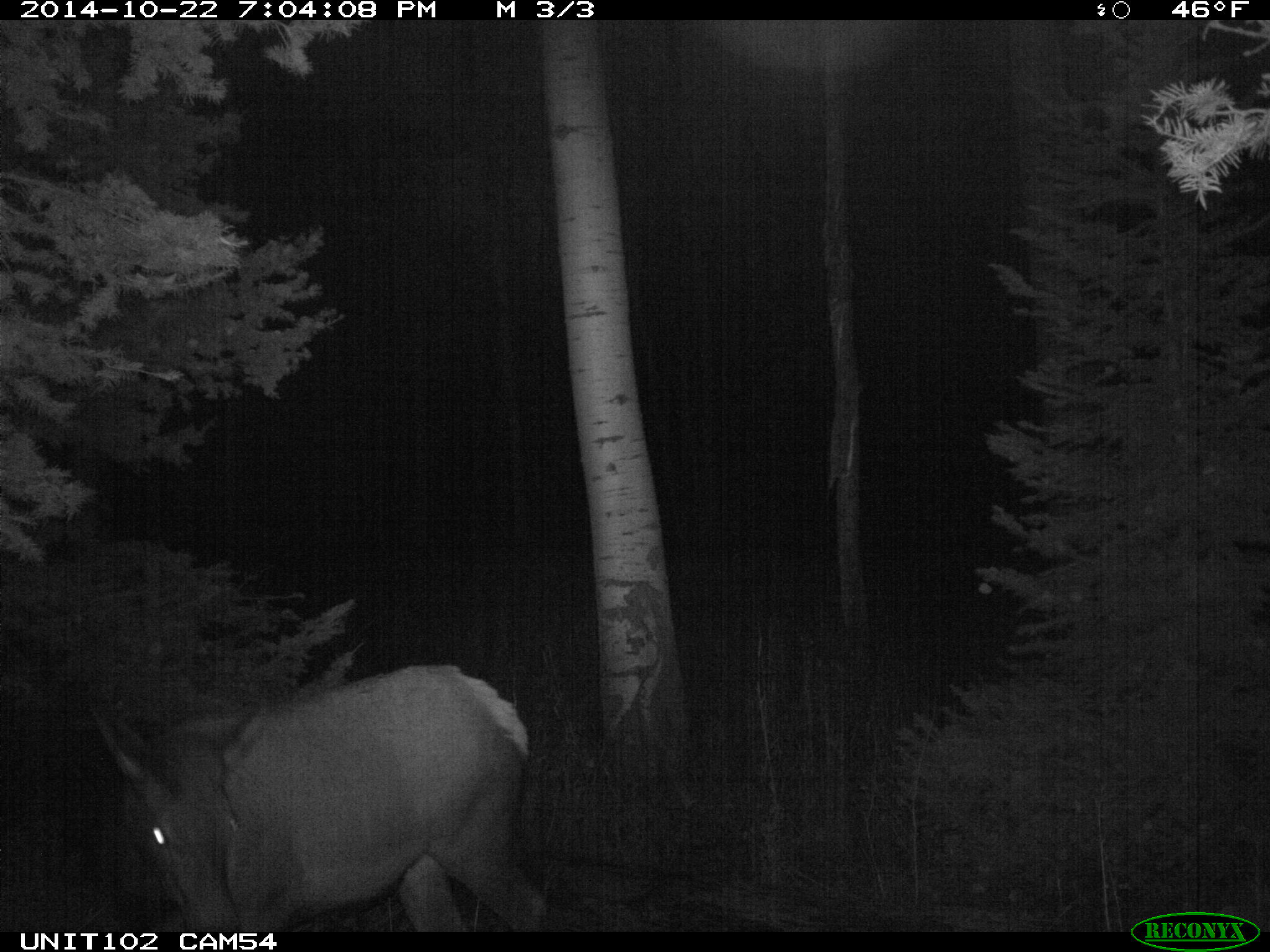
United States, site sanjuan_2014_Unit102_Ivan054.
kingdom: Animalia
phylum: Chordata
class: Mammalia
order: Artiodactyla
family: Cervidae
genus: Cervus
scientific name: Cervus elaphus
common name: red deer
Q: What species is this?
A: Cervus elaphus (red deer).